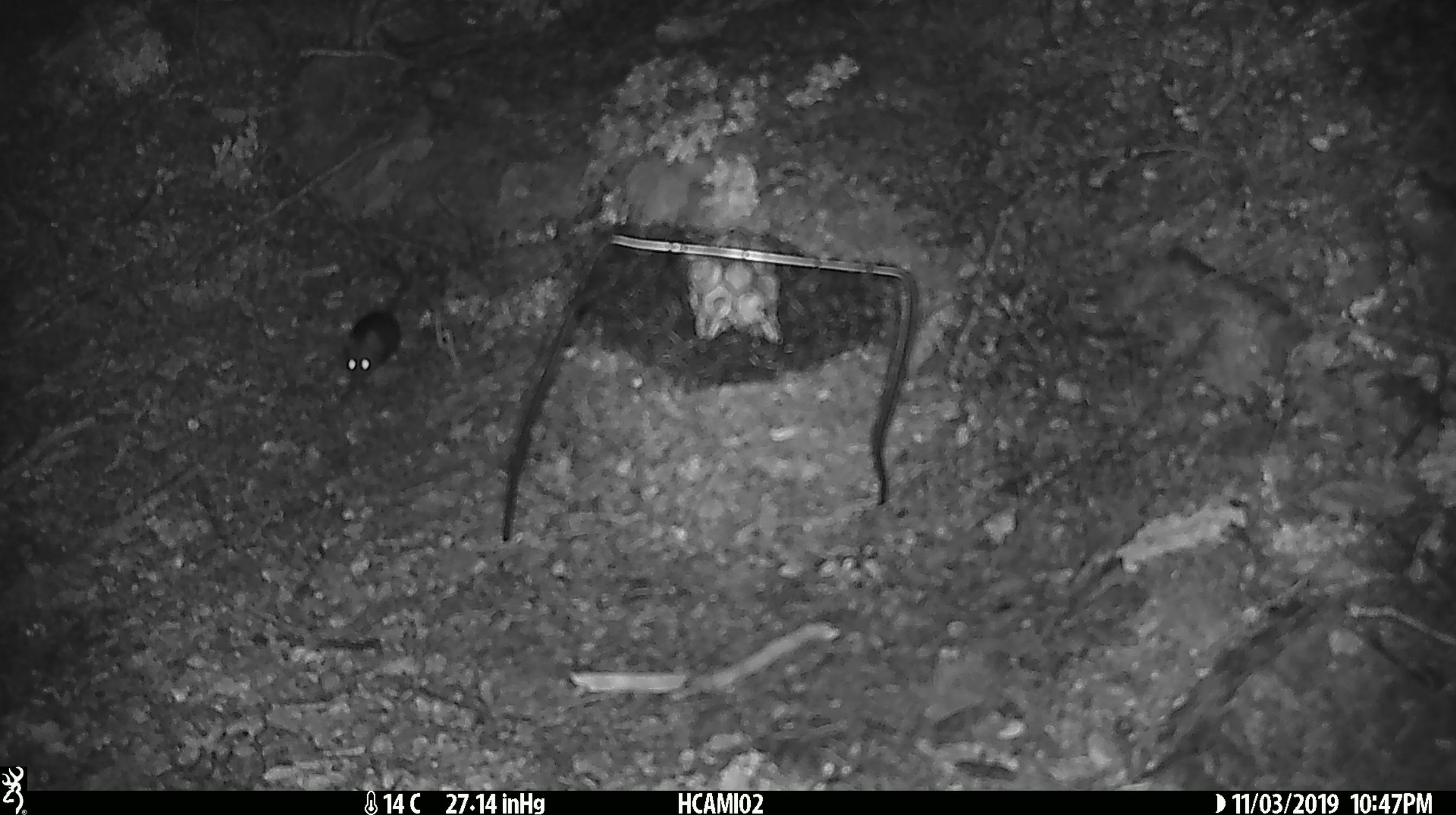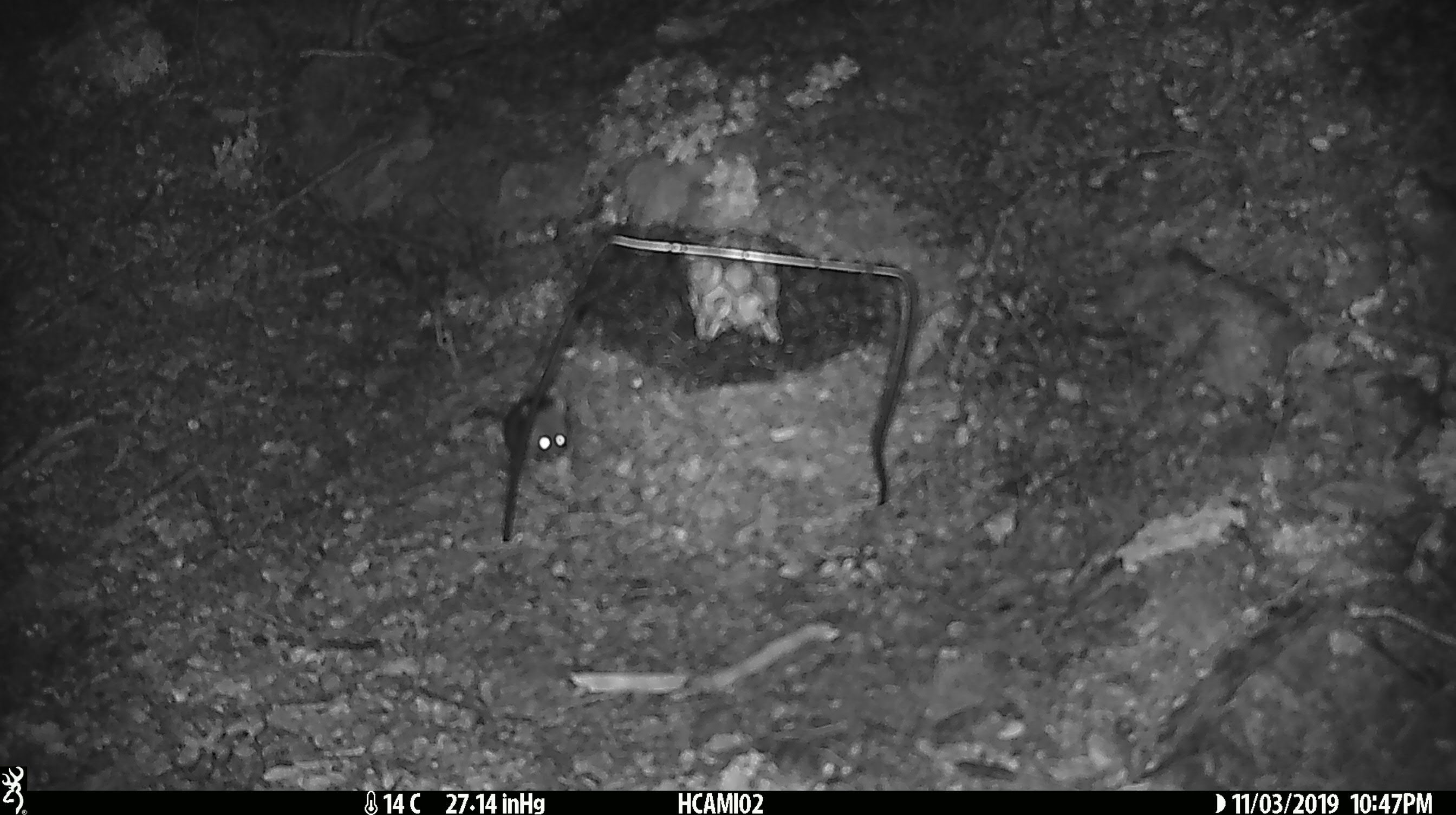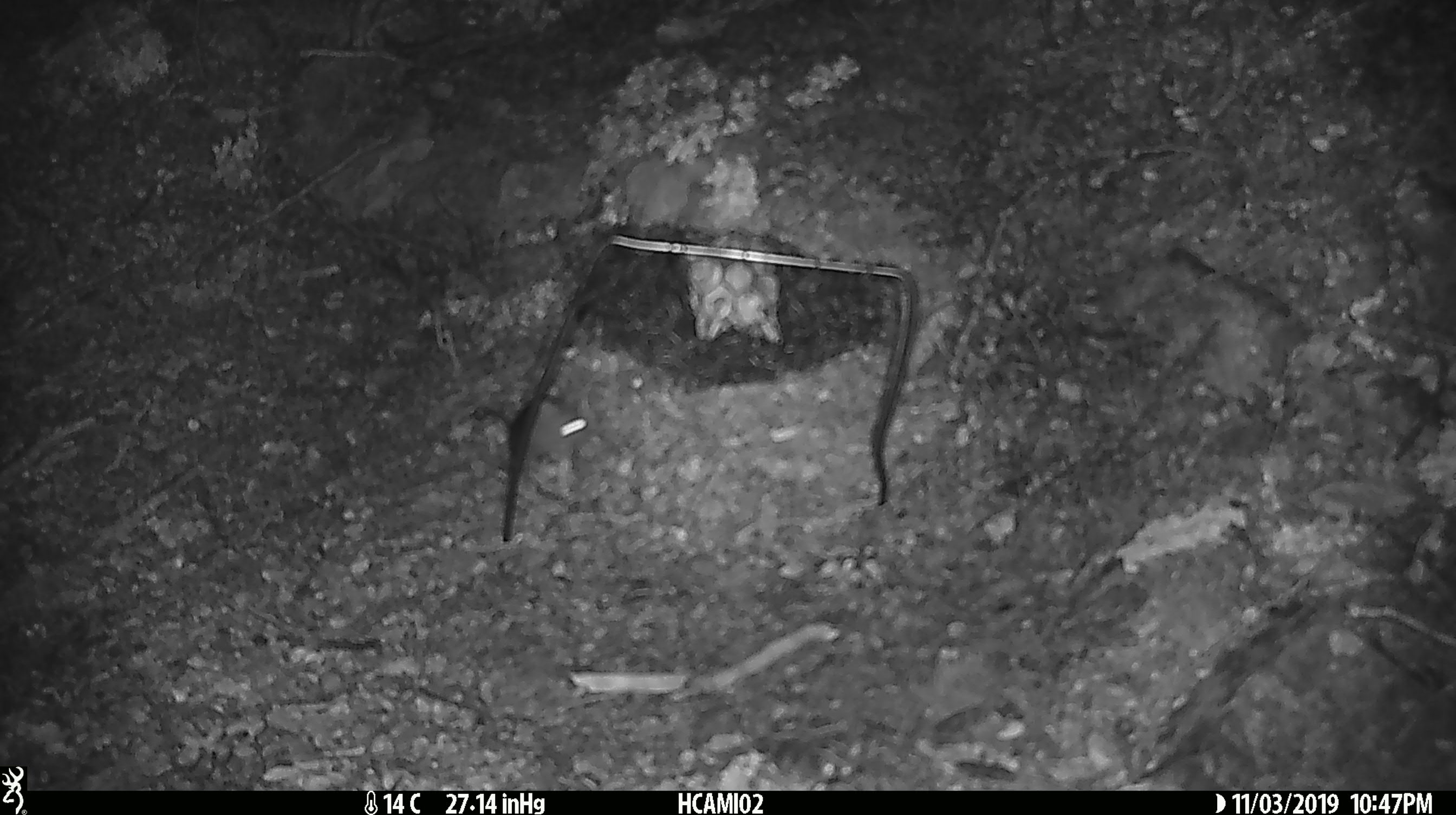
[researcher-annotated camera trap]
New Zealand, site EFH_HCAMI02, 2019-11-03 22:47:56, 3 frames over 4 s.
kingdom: Animalia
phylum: Chordata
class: Mammalia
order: Rodentia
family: Muridae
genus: Mus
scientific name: Mus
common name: mouse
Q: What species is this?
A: Mouse (Mus).